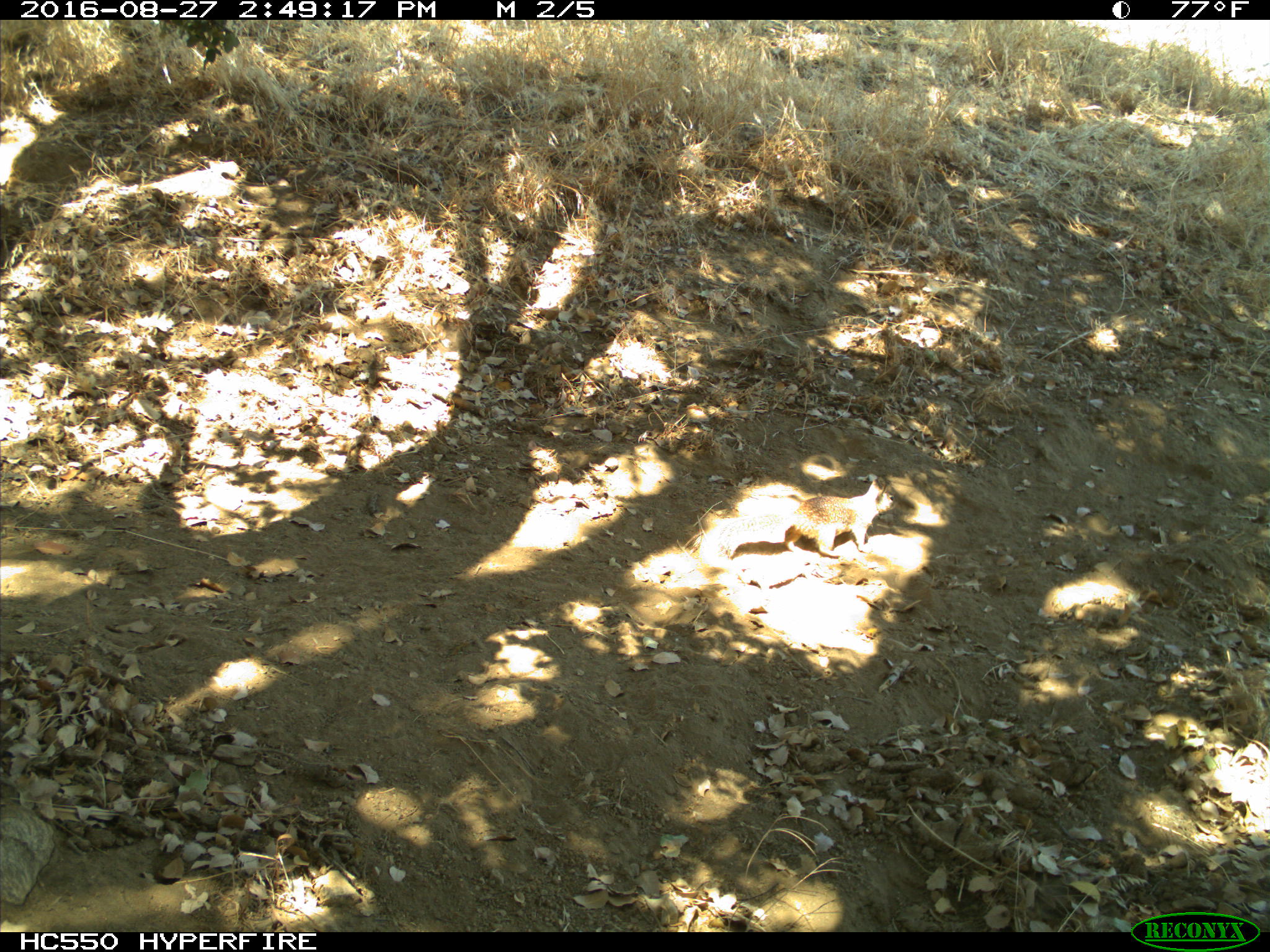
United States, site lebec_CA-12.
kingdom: Animalia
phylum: Chordata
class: Mammalia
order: Rodentia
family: Sciuridae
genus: Otospermophilus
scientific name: Otospermophilus beecheyi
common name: california ground squirrel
Otospermophilus beecheyi (california ground squirrel).